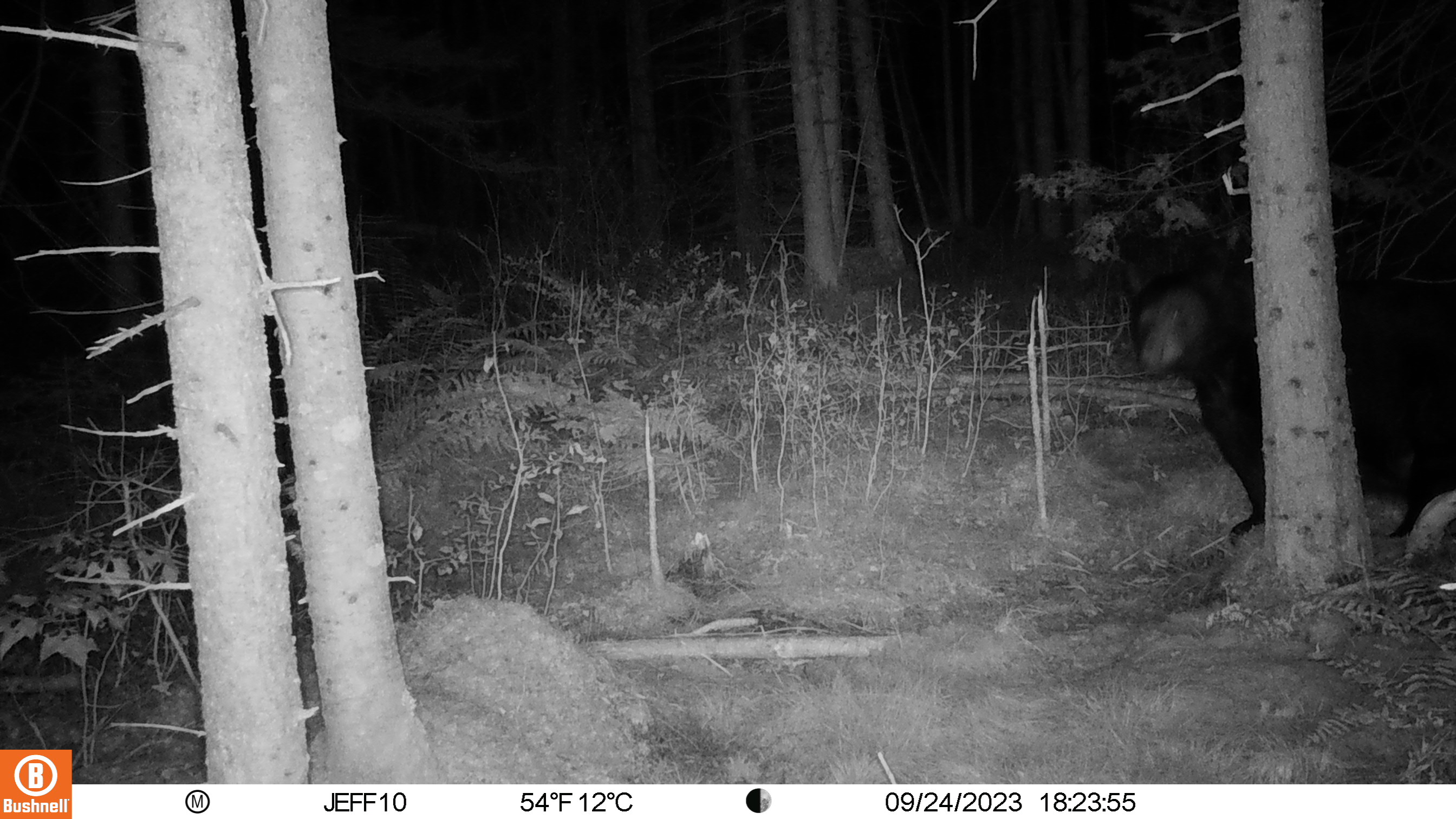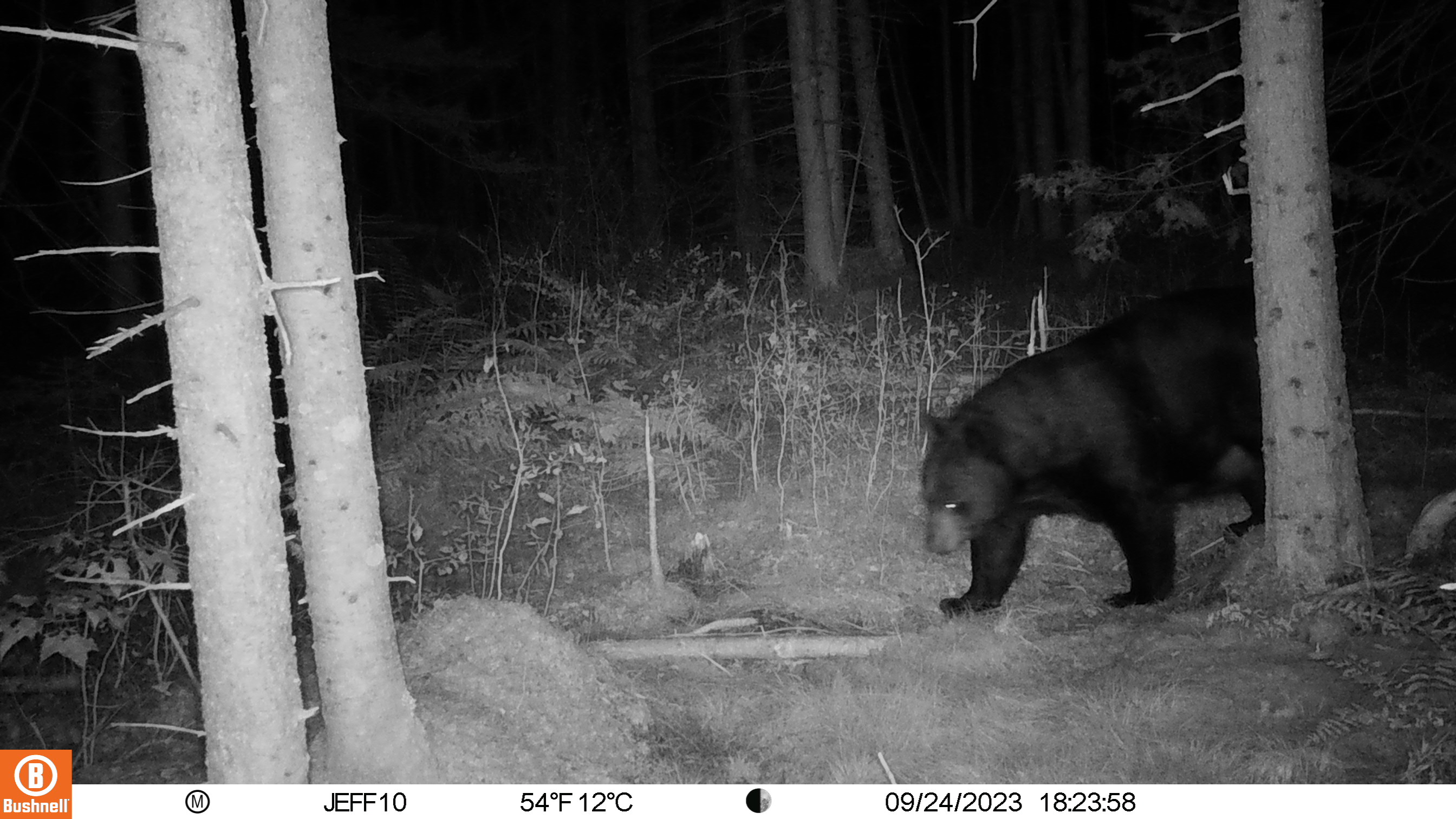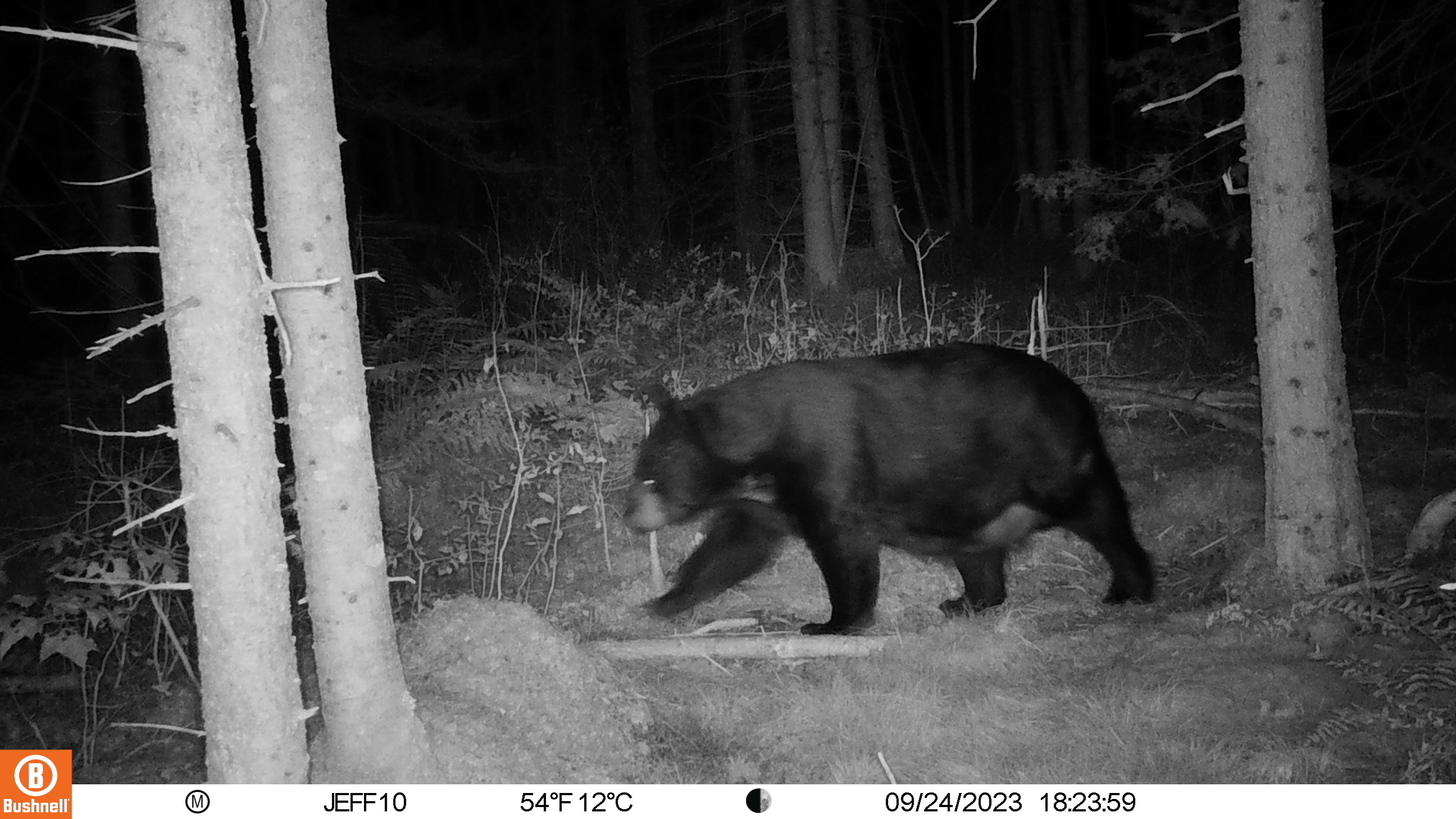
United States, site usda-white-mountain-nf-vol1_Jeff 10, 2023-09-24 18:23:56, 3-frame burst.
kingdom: Animalia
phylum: Chordata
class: Mammalia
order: Carnivora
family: Ursidae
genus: Ursus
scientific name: Ursus americanus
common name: black bear